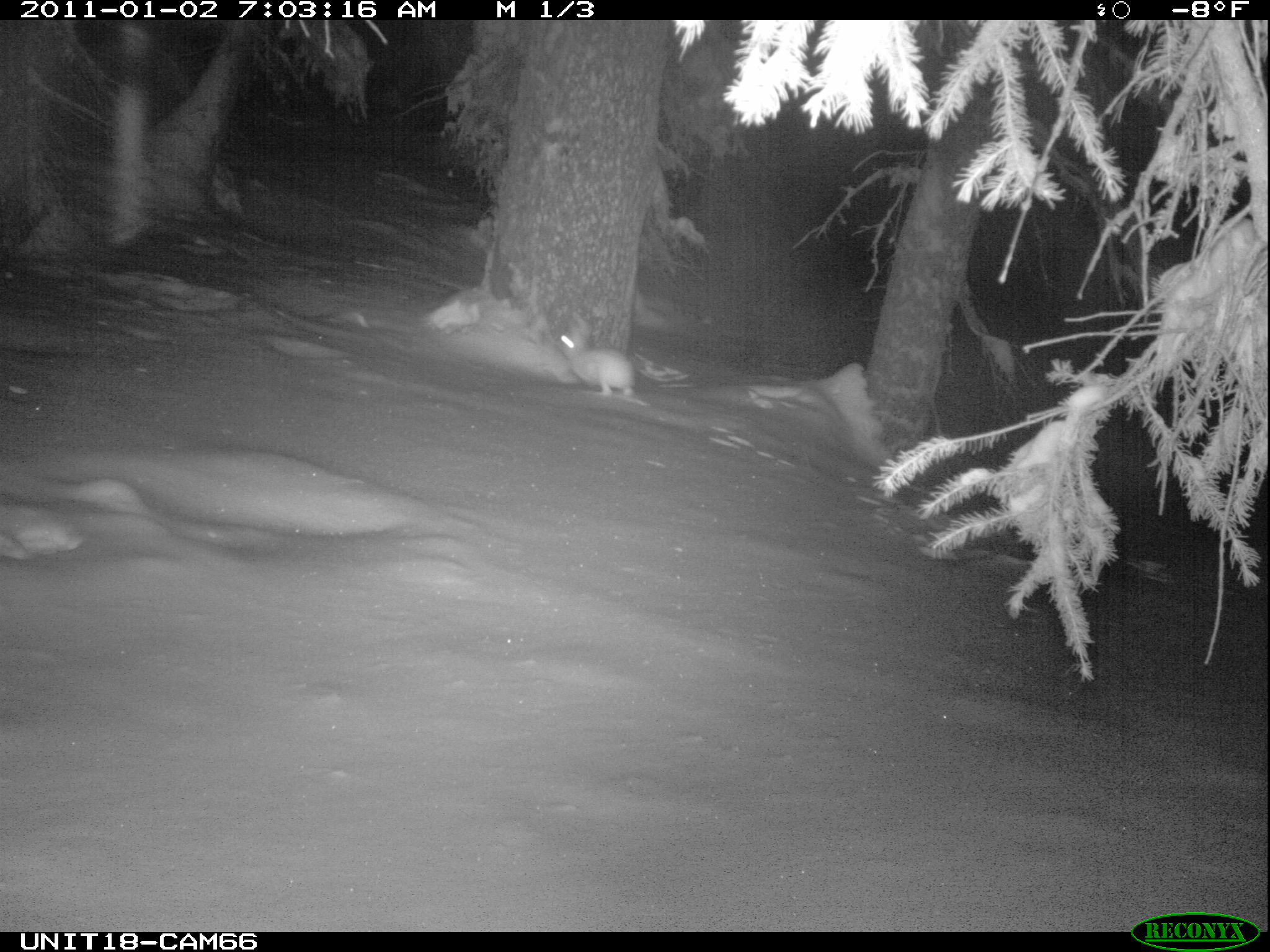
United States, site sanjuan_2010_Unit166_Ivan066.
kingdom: Animalia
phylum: Chordata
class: Mammalia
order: Lagomorpha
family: Leporidae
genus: Lepus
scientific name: Lepus americanus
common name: snowshoe hare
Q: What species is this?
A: Lepus americanus (snowshoe hare).